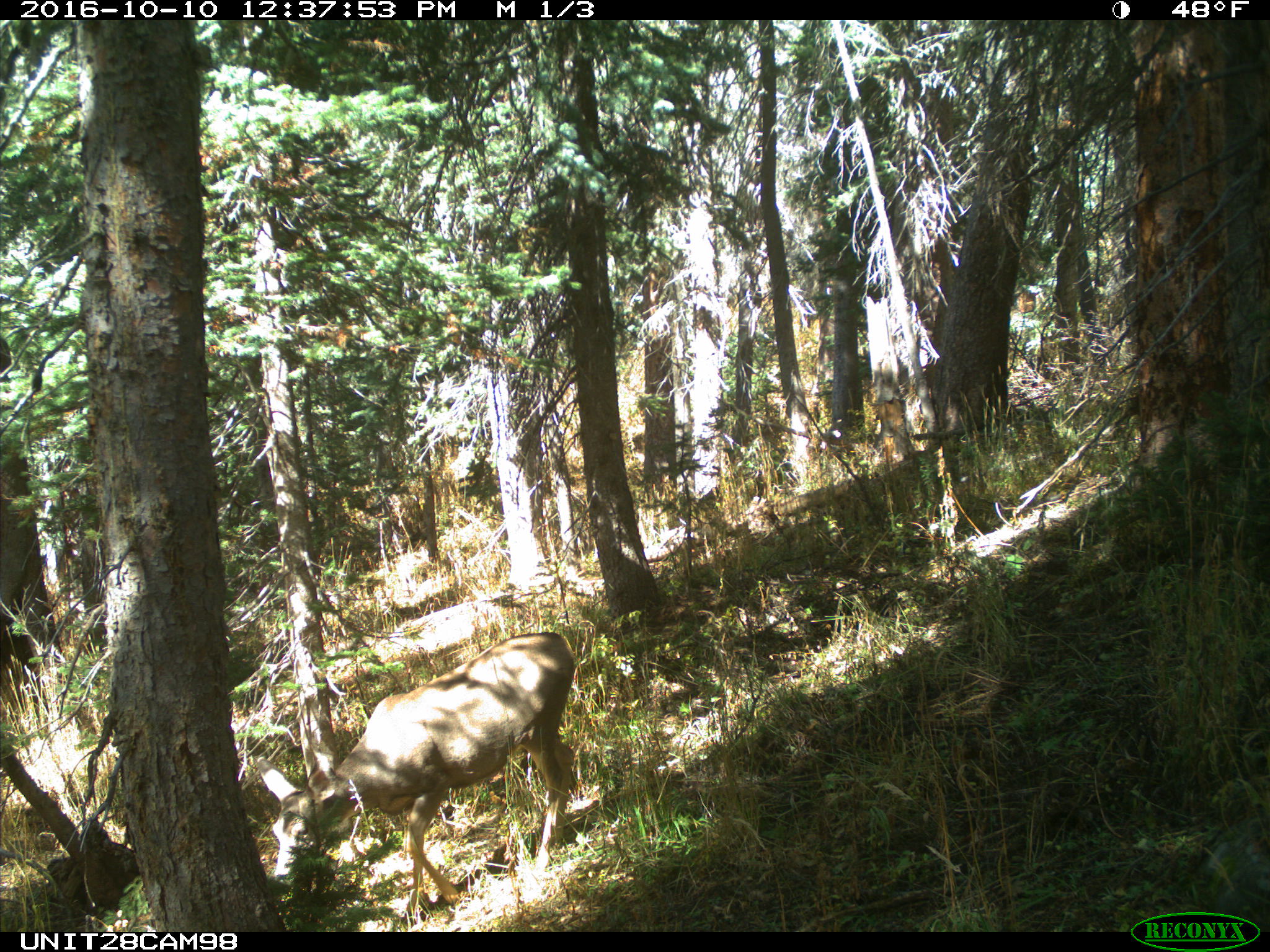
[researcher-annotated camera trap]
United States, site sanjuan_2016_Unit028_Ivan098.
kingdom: Animalia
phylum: Chordata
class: Mammalia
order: Artiodactyla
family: Cervidae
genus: Odocoileus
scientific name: Odocoileus hemionus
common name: mule deer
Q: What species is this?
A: Odocoileus hemionus (mule deer).